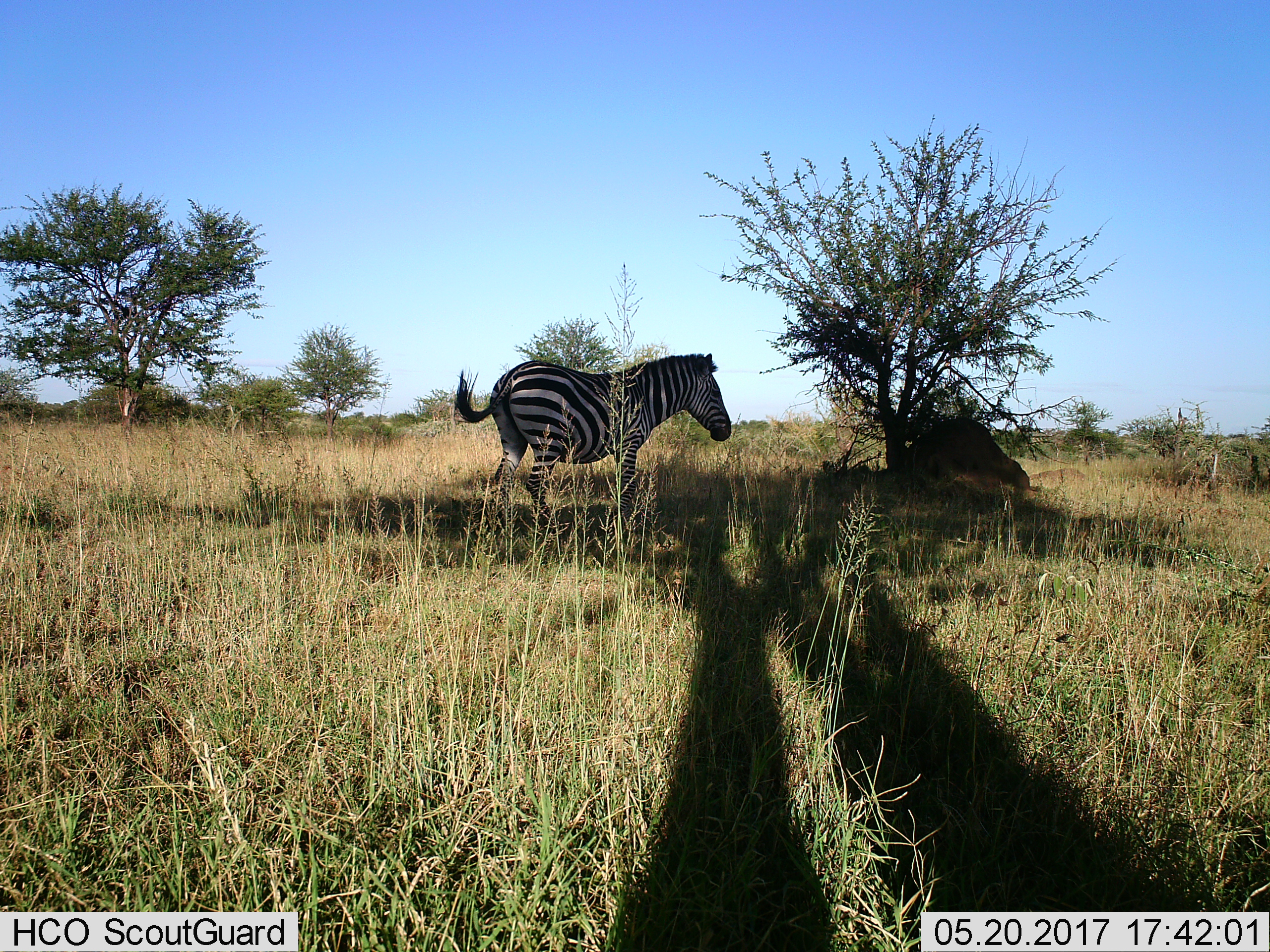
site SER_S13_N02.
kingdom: Animalia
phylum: Chordata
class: Mammalia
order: Perissodactyla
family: Equidae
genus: Equus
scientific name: Equus quagga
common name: plains zebra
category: zebraplains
Zebraplains (plains zebra) (Equus quagga), count 1. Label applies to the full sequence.